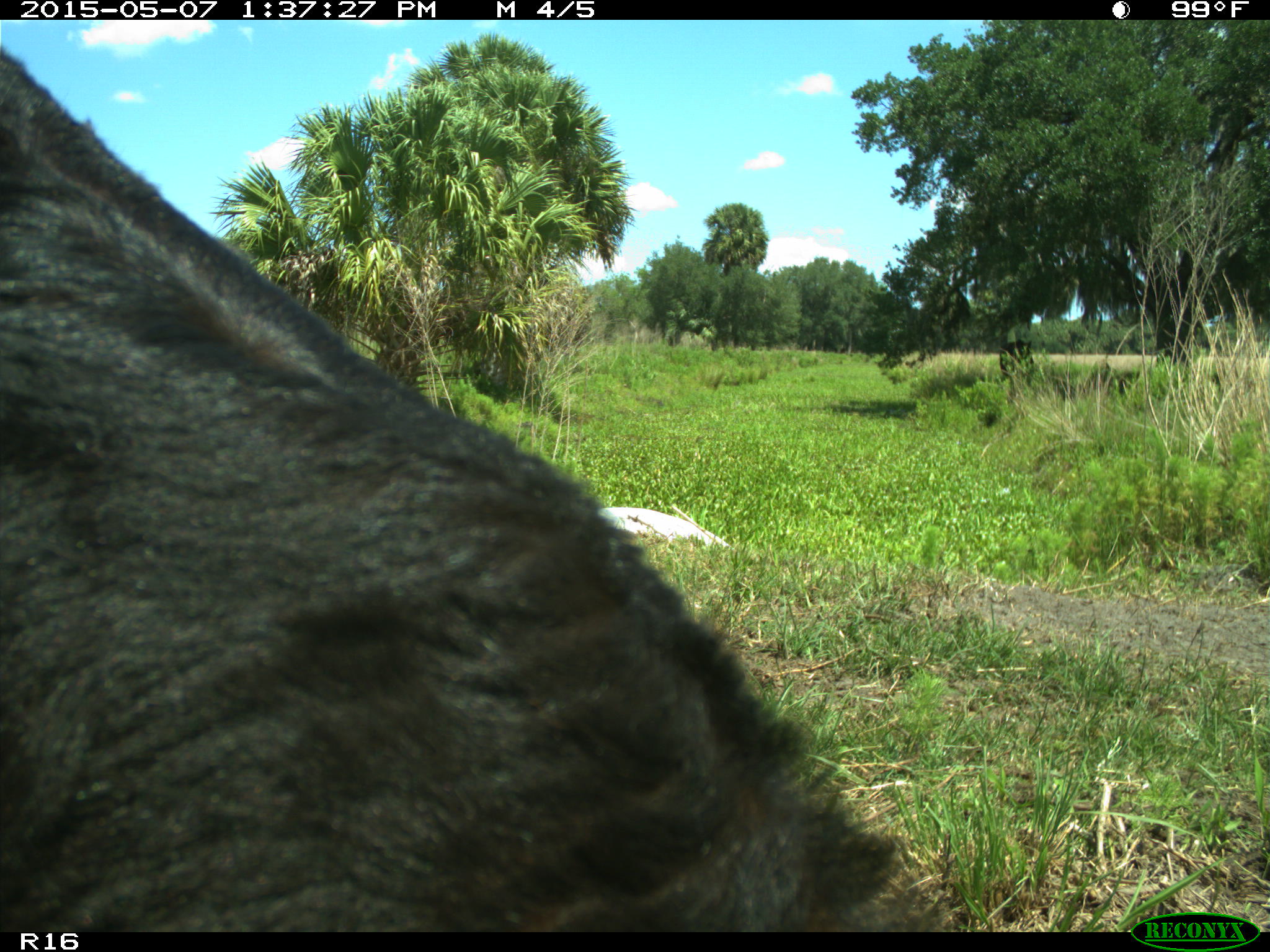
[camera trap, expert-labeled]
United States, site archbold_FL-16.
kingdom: Animalia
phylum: Chordata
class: Mammalia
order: Artiodactyla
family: Suidae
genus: Sus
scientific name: Sus scrofa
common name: wild boar